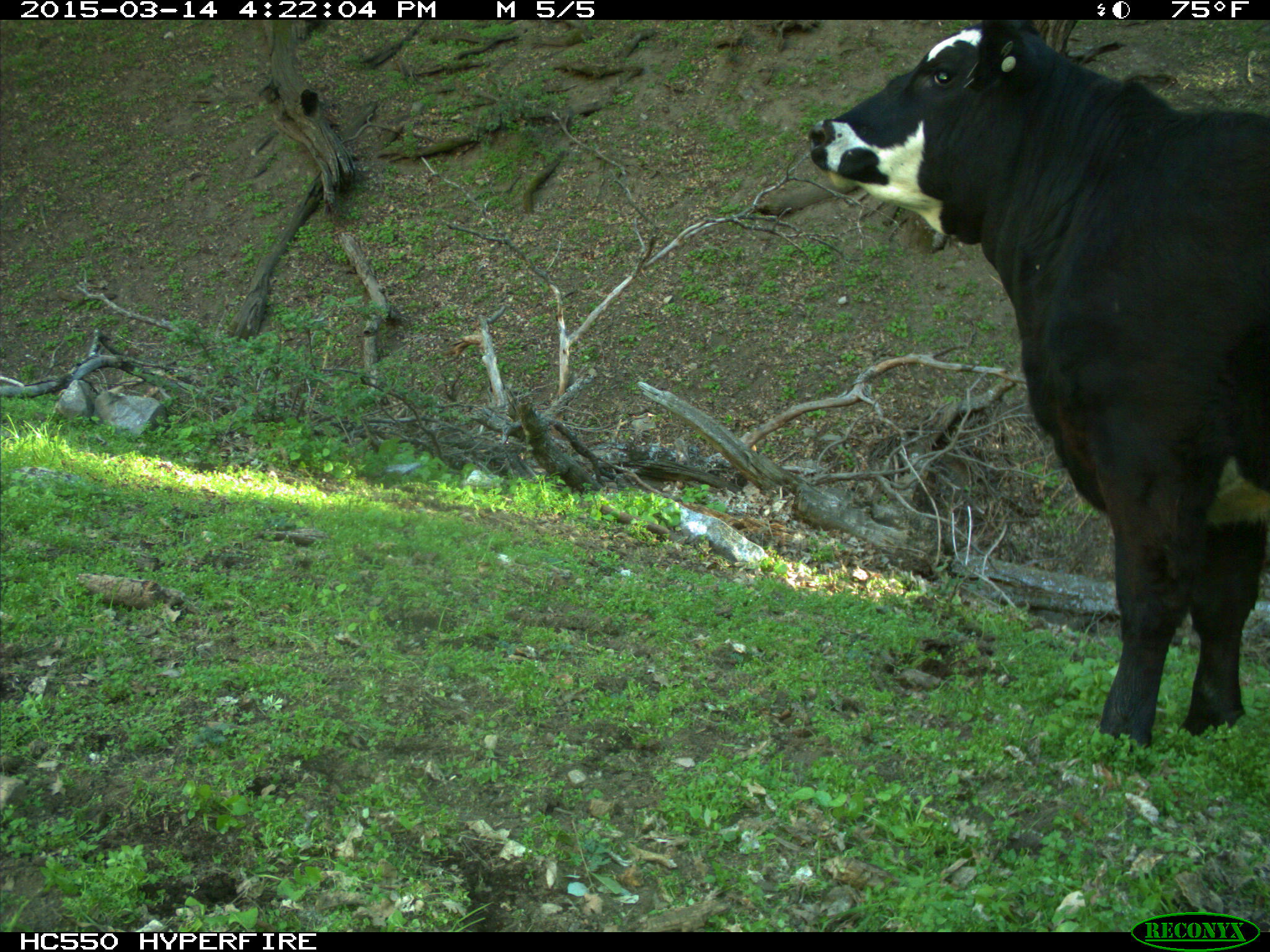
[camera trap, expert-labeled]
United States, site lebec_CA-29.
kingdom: Animalia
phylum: Chordata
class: Mammalia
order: Artiodactyla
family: Bovidae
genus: Bos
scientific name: Bos taurus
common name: domestic cow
Bos taurus (domestic cow).